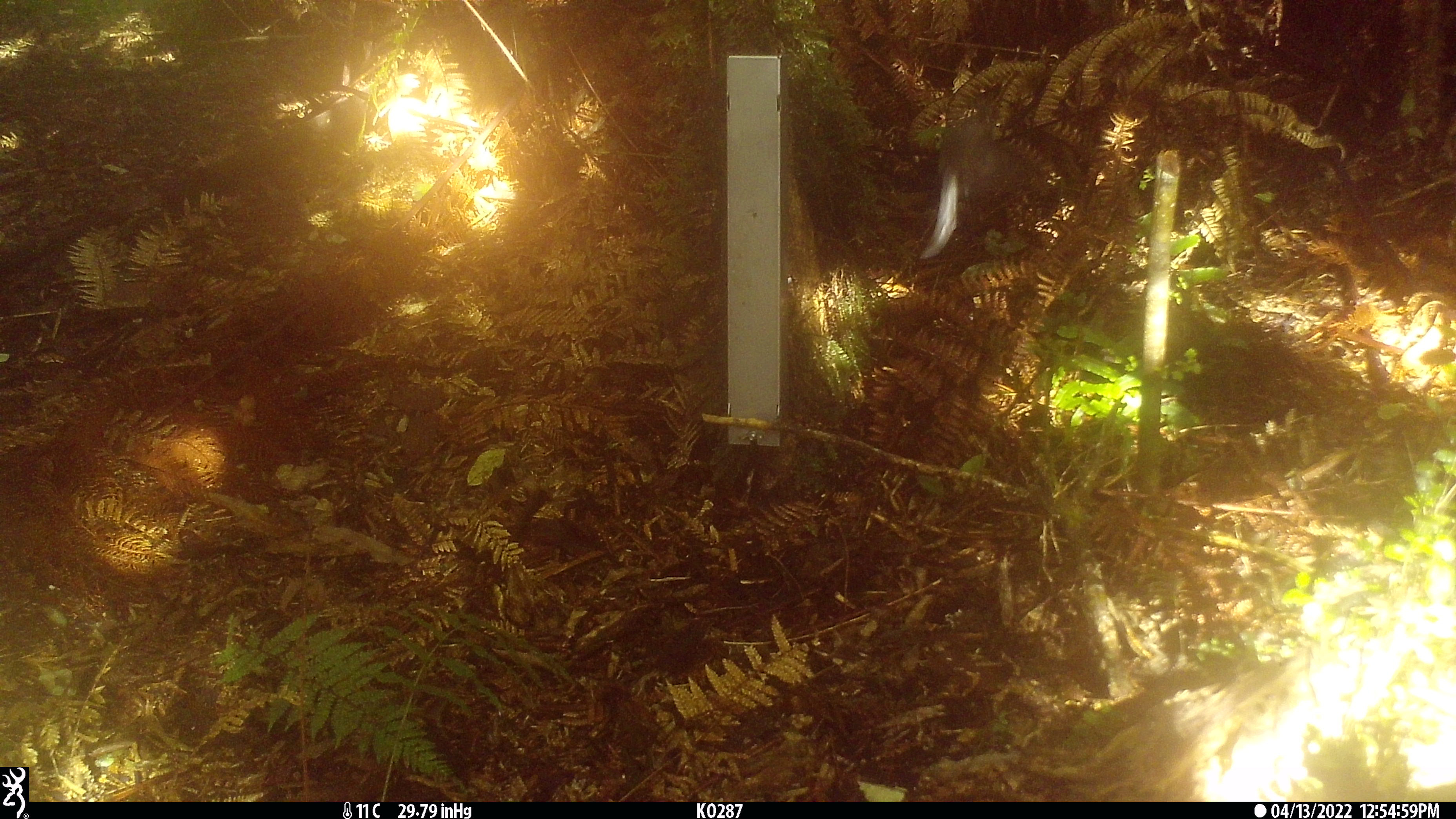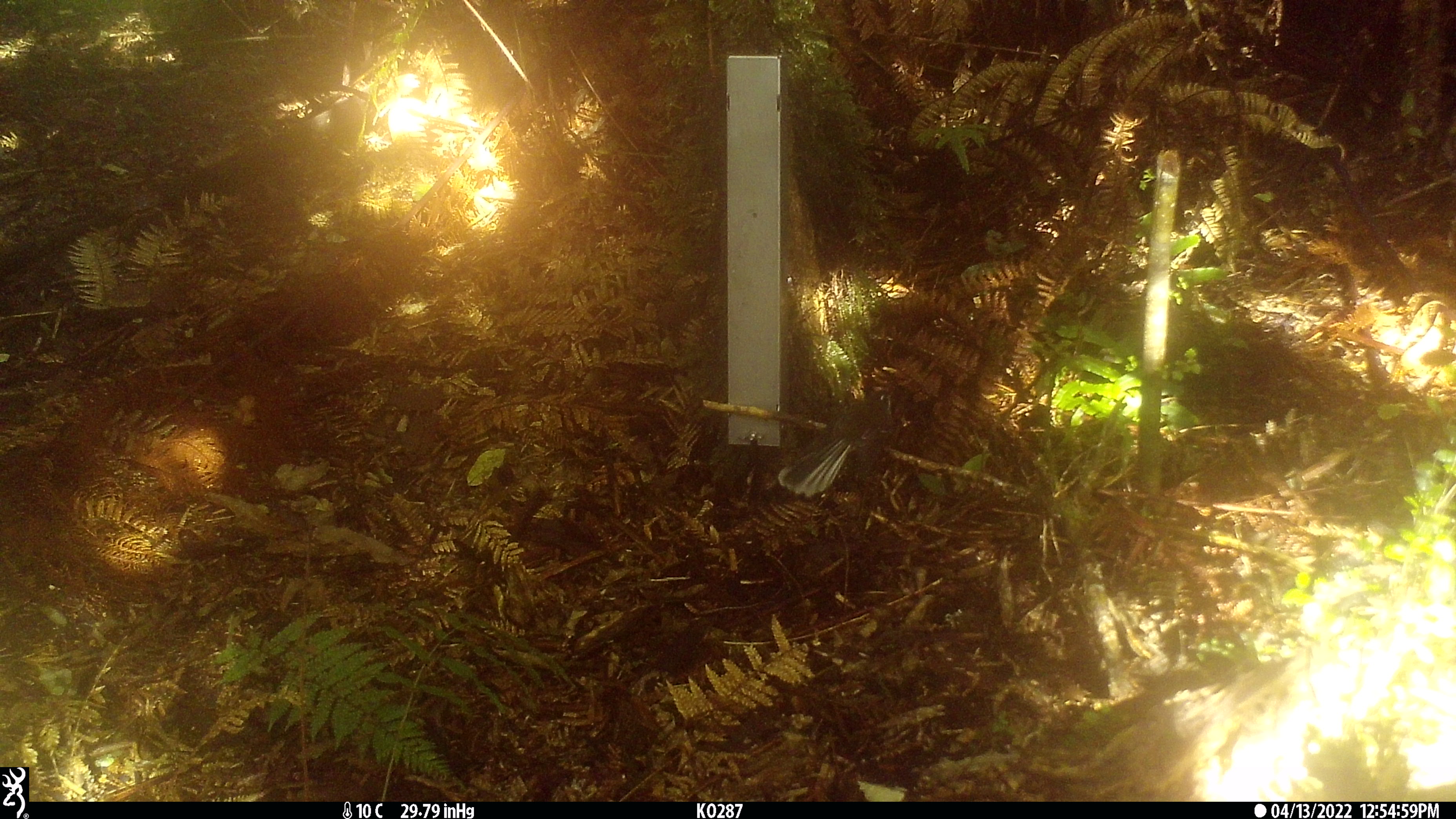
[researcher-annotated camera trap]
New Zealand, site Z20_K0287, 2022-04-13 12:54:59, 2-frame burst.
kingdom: Animalia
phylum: Chordata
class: Aves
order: Passeriformes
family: Rhipiduridae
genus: Rhipidura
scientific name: Rhipidura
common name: fantails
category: fantail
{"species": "fantail (fantails) (Rhipidura)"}